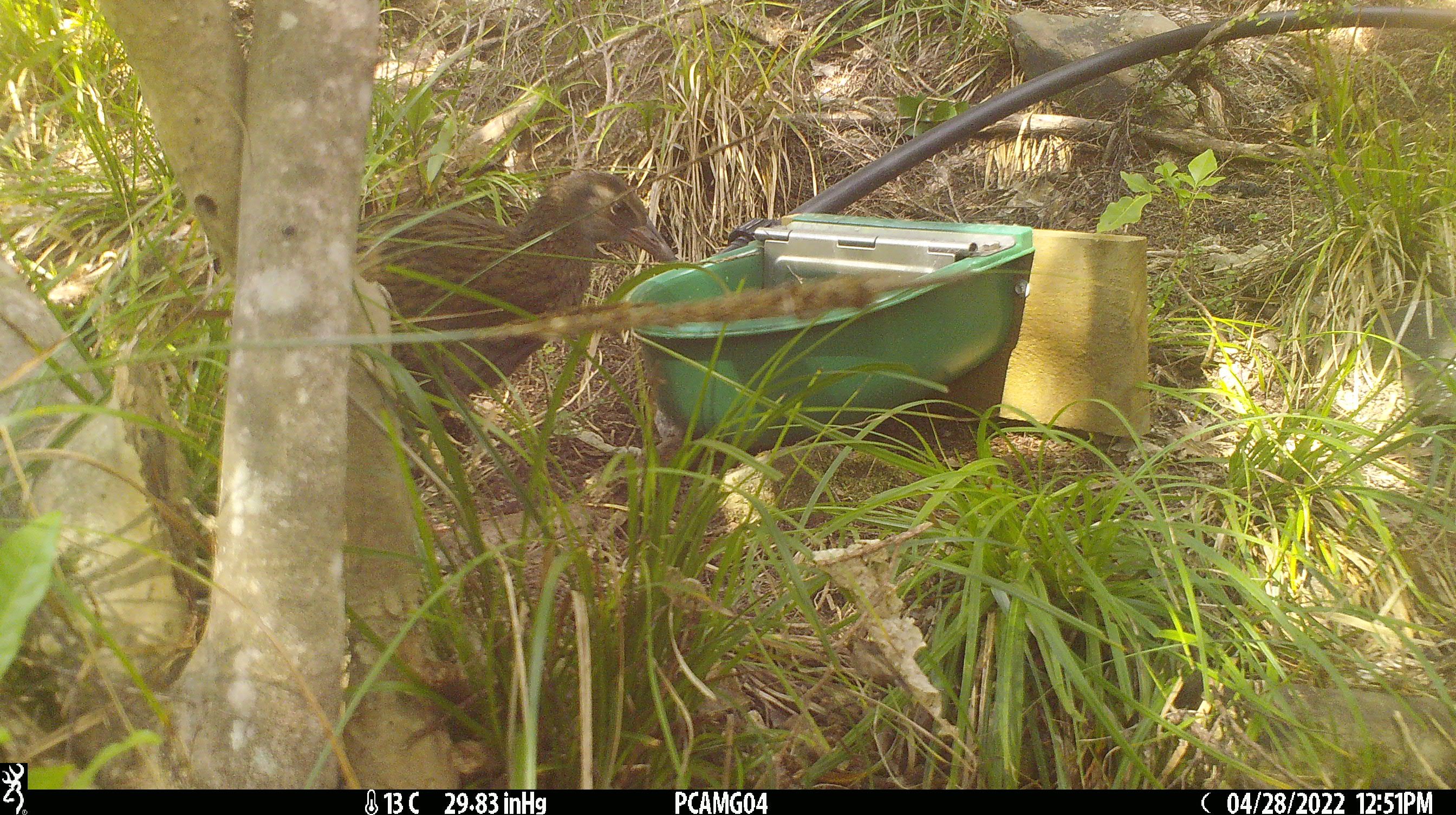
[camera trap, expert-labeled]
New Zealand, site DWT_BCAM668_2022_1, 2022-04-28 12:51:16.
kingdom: Animalia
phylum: Chordata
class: Aves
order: Gruiformes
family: Rallidae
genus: Gallirallus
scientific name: Gallirallus australis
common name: weka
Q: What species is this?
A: Weka (Gallirallus australis).